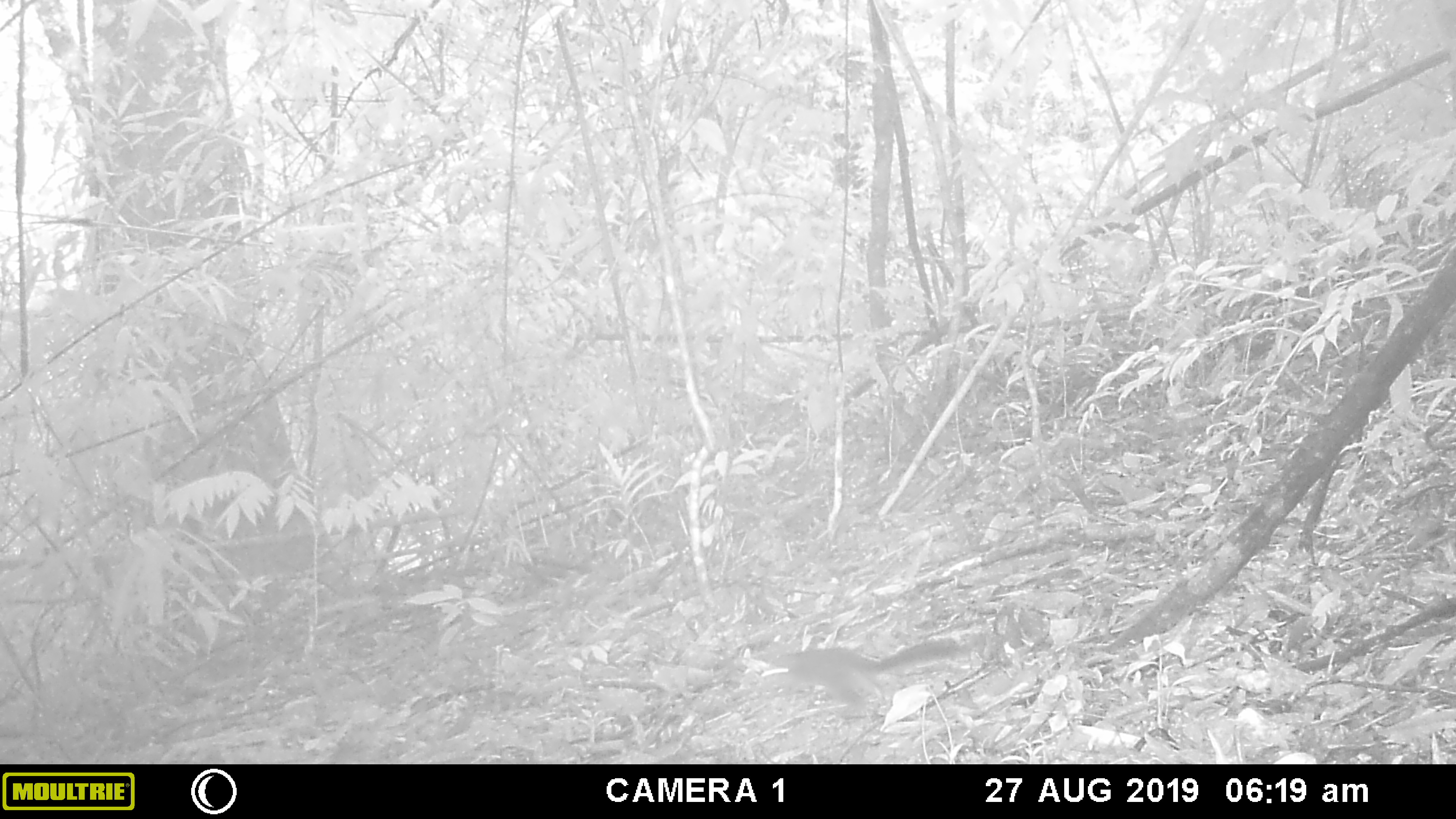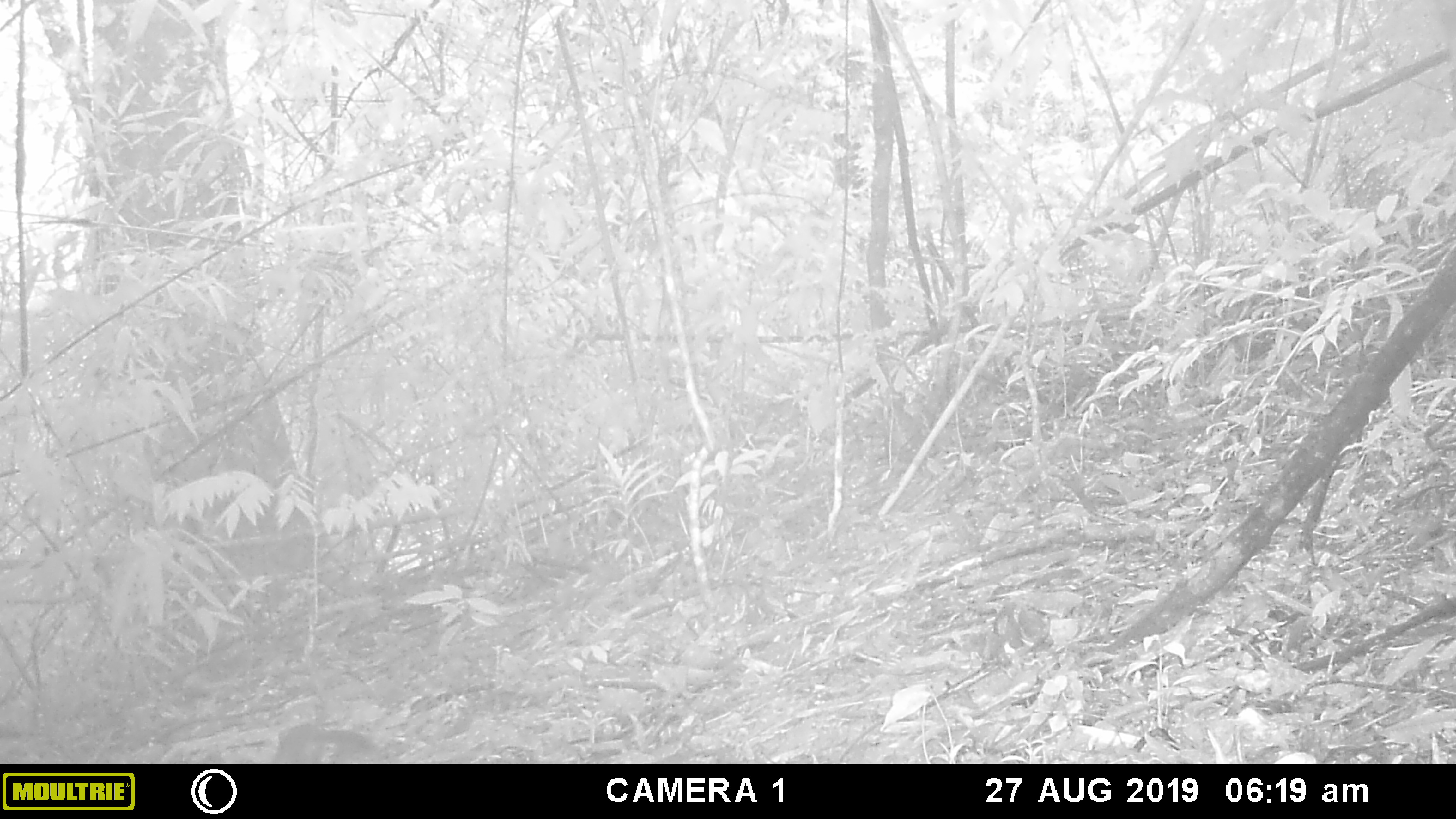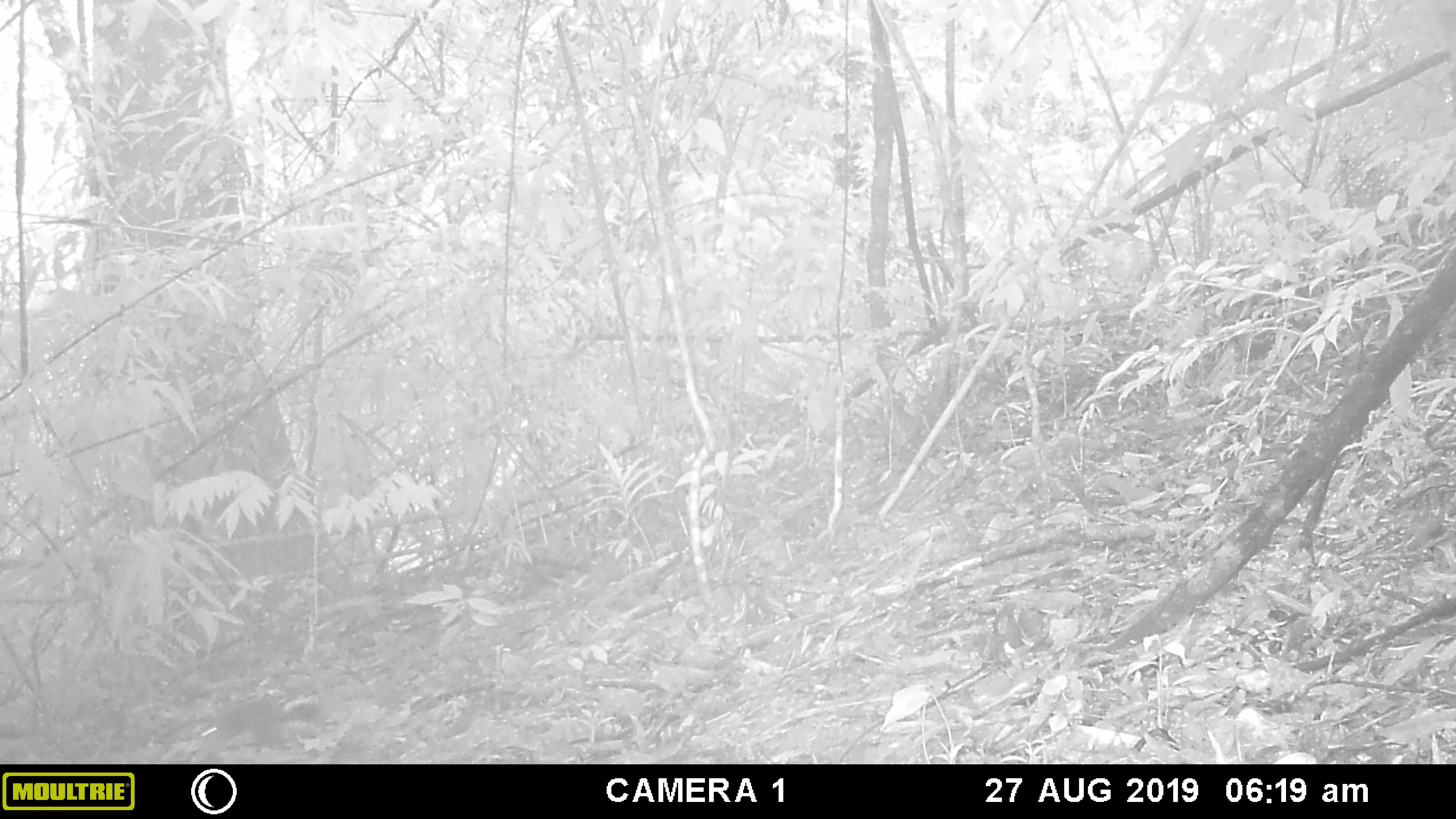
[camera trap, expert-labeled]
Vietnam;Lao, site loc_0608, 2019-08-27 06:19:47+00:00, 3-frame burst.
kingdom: Animalia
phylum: Chordata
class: Mammalia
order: Rodentia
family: Sciuridae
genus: Dremomys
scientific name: Dremomys rufigenis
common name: red-cheeked squirrel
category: red cheeked squirrel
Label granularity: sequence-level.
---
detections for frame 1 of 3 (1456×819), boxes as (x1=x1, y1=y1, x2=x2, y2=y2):
red cheeked squirrel: (x1=760, y1=637, x2=969, y2=717)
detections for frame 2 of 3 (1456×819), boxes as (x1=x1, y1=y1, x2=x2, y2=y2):
red cheeked squirrel: (x1=273, y1=723, x2=385, y2=765)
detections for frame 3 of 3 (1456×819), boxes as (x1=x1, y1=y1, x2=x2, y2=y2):
red cheeked squirrel: (x1=200, y1=697, x2=327, y2=752)